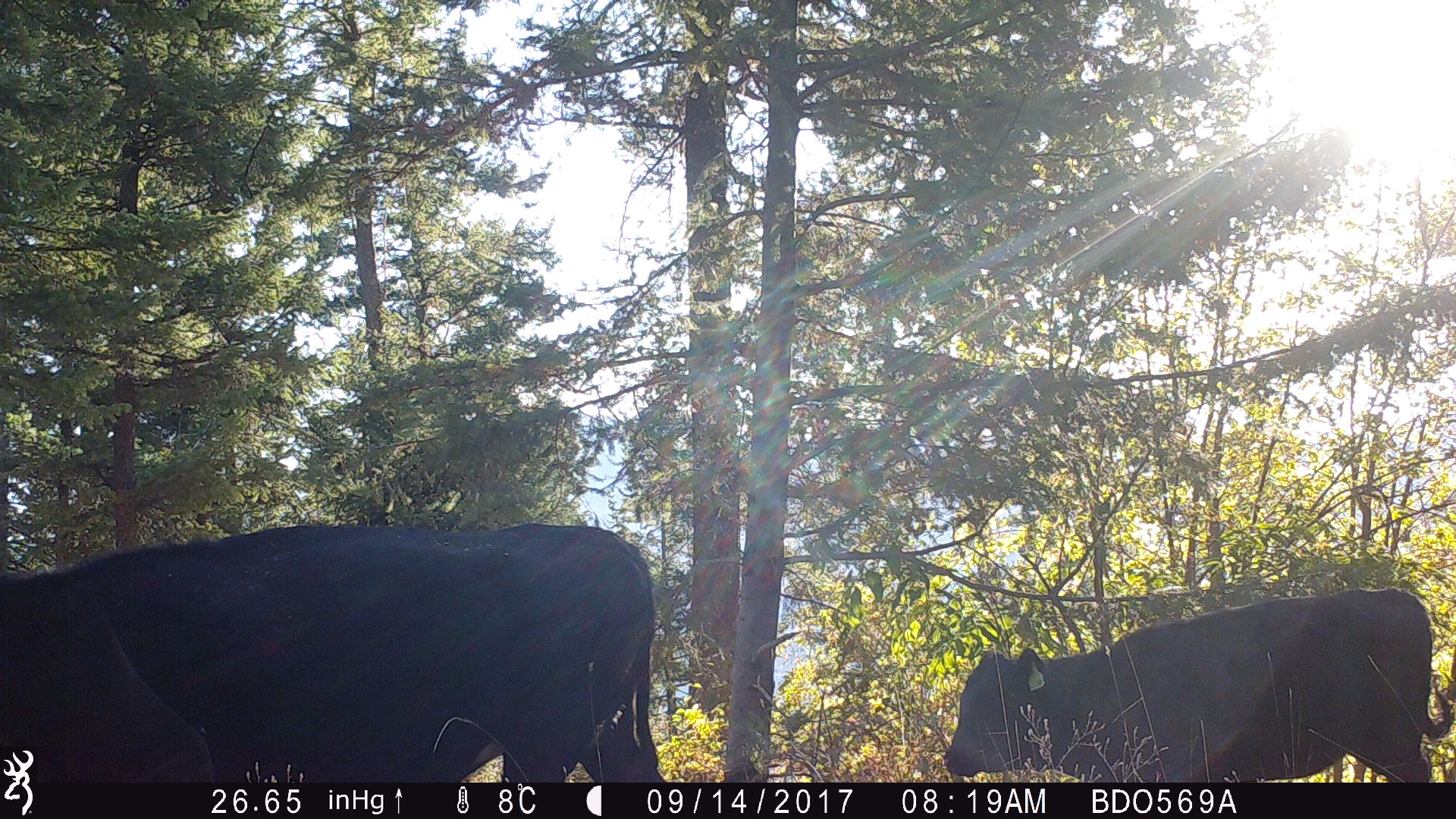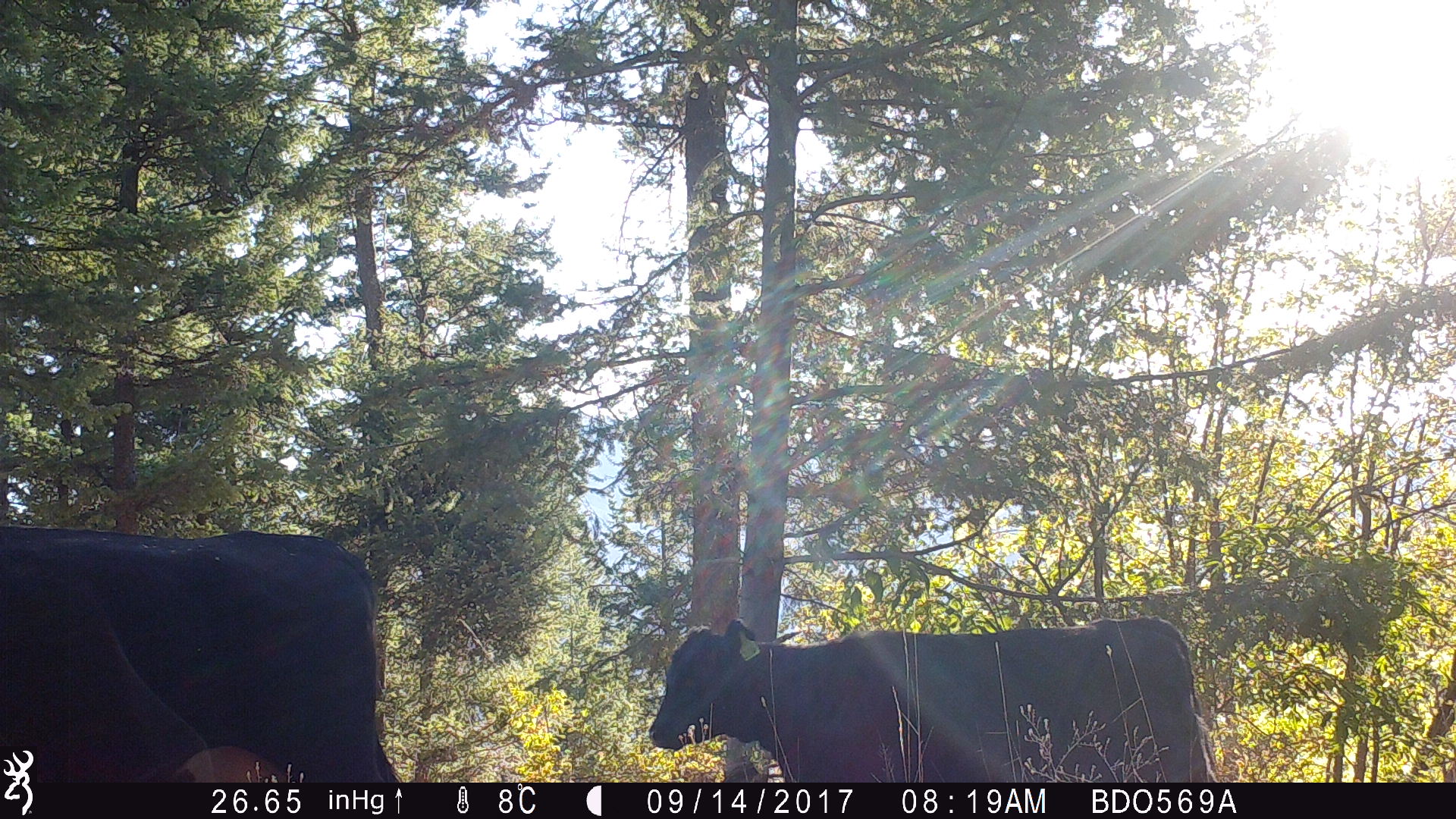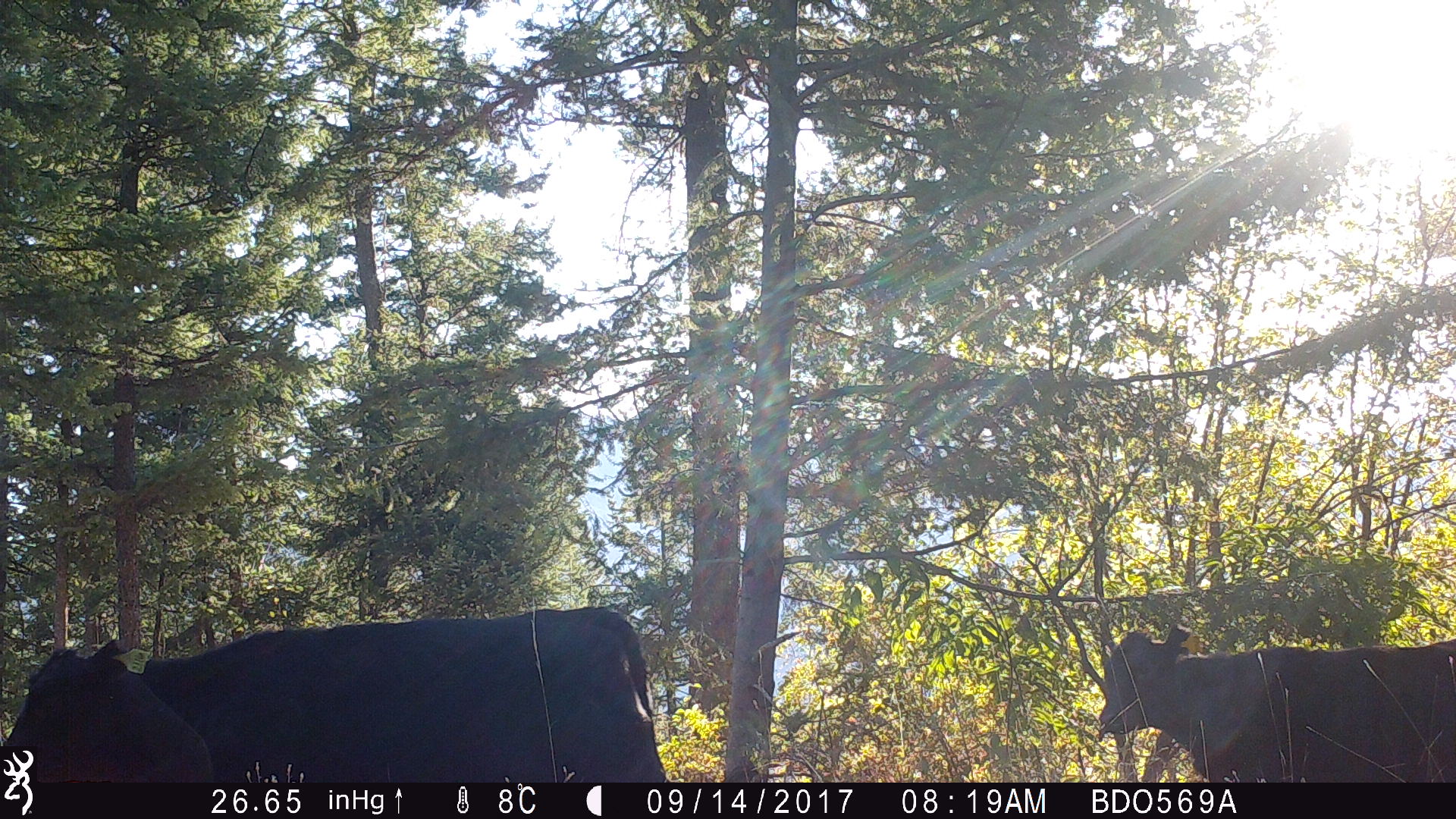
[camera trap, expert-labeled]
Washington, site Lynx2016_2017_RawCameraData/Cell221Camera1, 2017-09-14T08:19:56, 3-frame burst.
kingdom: Animalia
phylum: Chordata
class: Mammalia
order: Artiodactyla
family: Bovidae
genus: Bos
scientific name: Bos taurus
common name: domestic cattle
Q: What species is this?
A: Domestic cattle (Bos taurus).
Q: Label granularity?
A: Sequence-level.